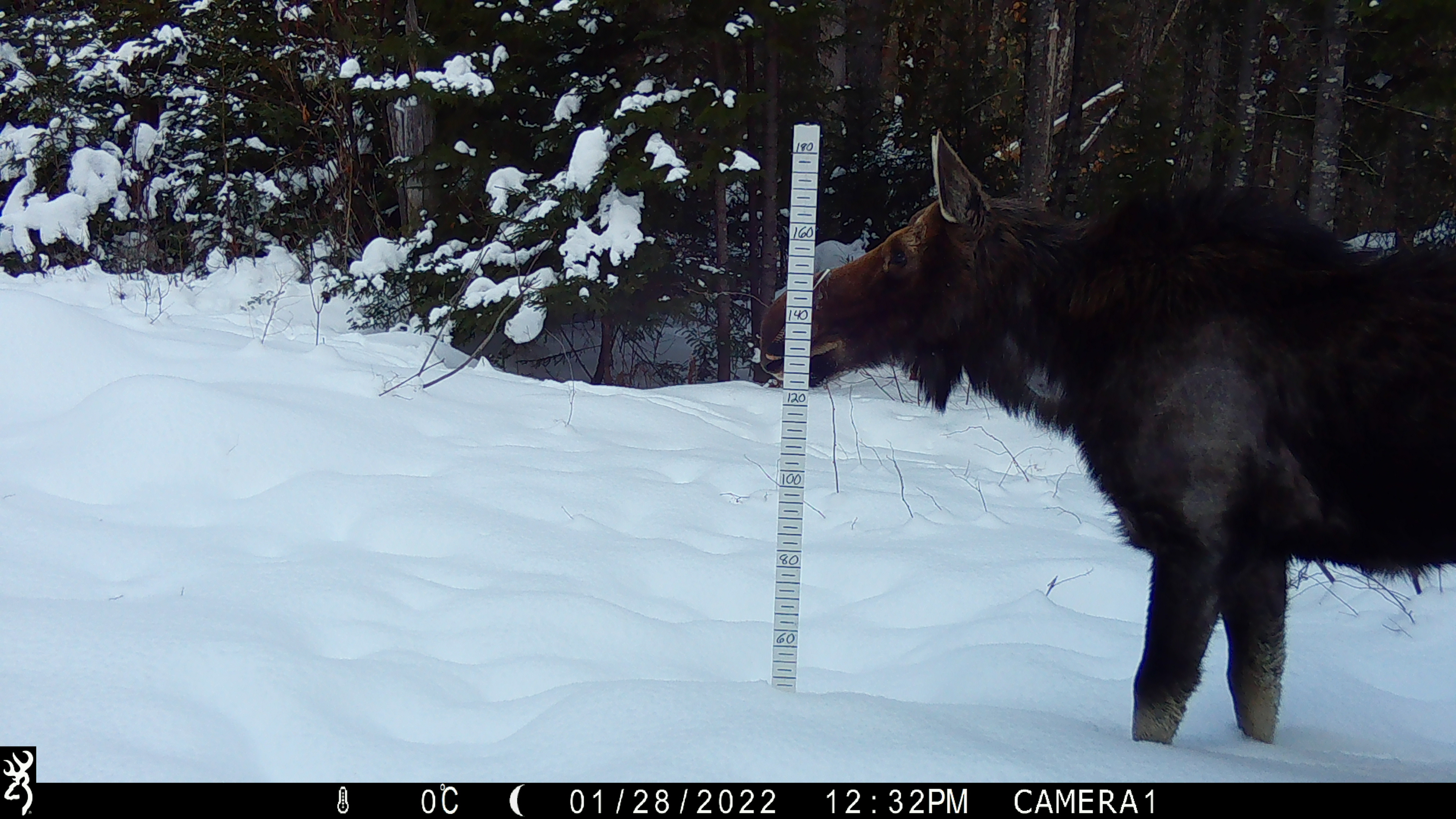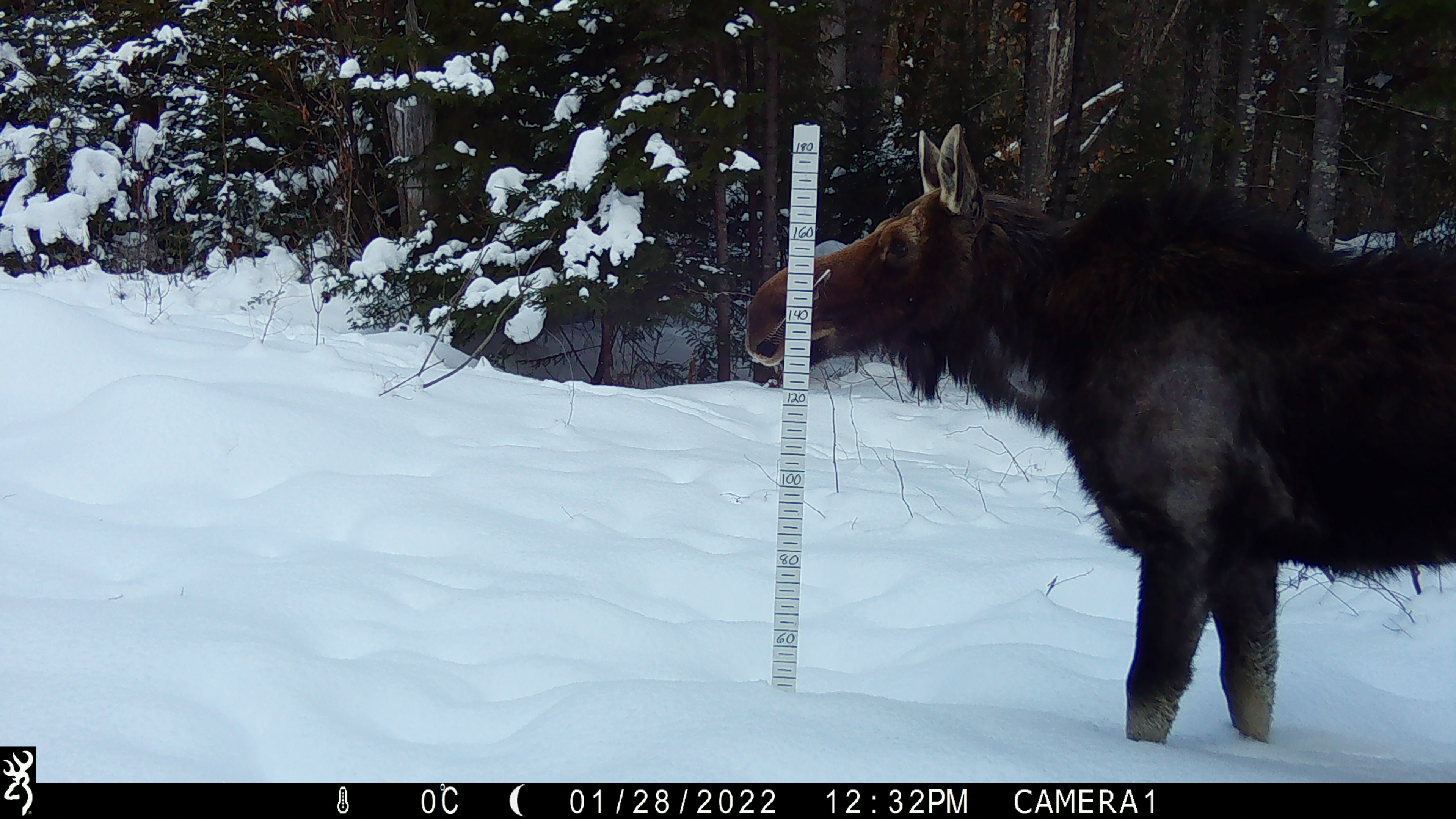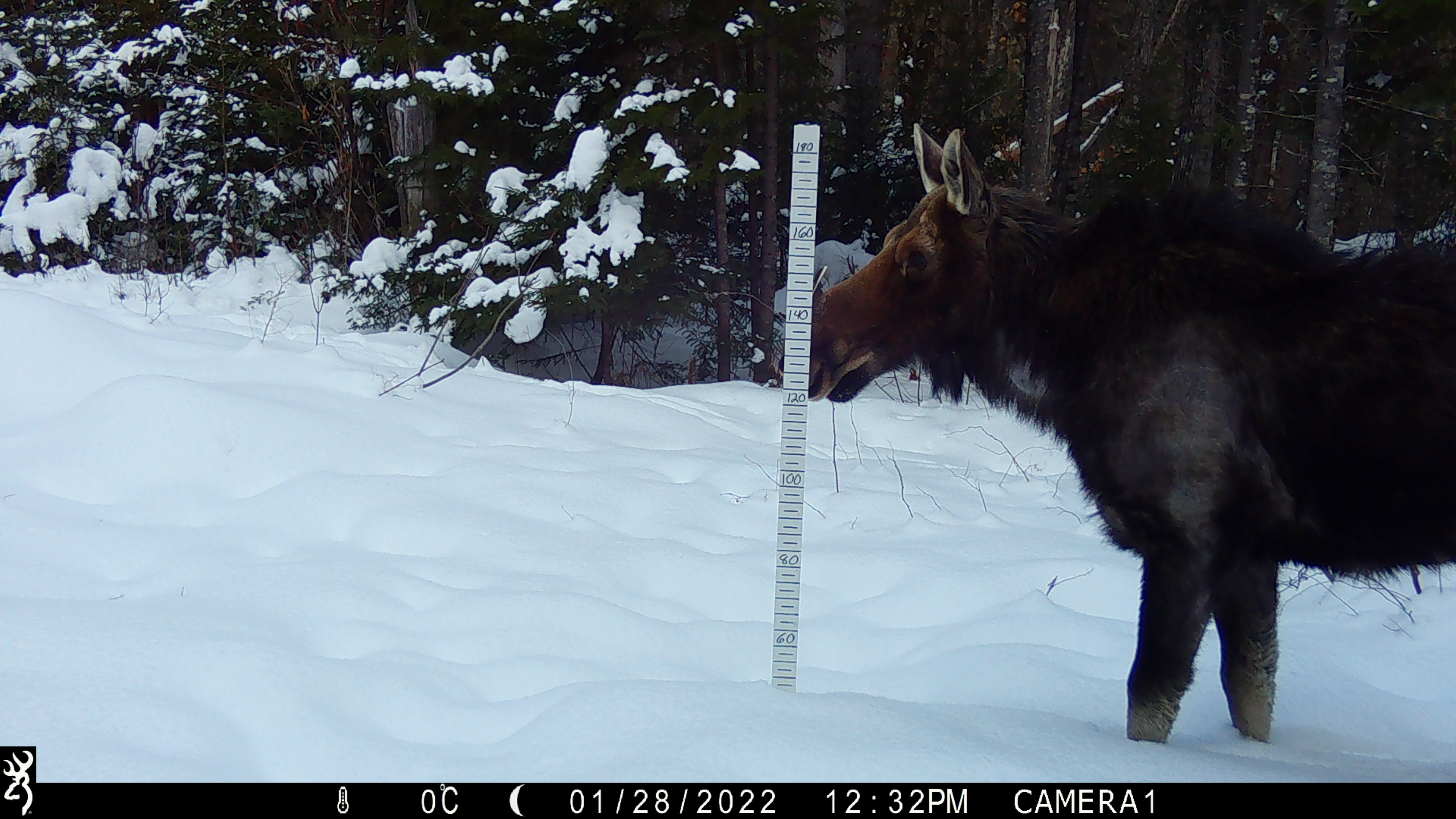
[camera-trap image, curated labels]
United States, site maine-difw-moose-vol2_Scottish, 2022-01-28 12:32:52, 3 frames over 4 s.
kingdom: Animalia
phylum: Chordata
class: Mammalia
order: Artiodactyla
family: Cervidae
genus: Alces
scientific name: Alces alces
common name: moose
Moose (Alces alces).